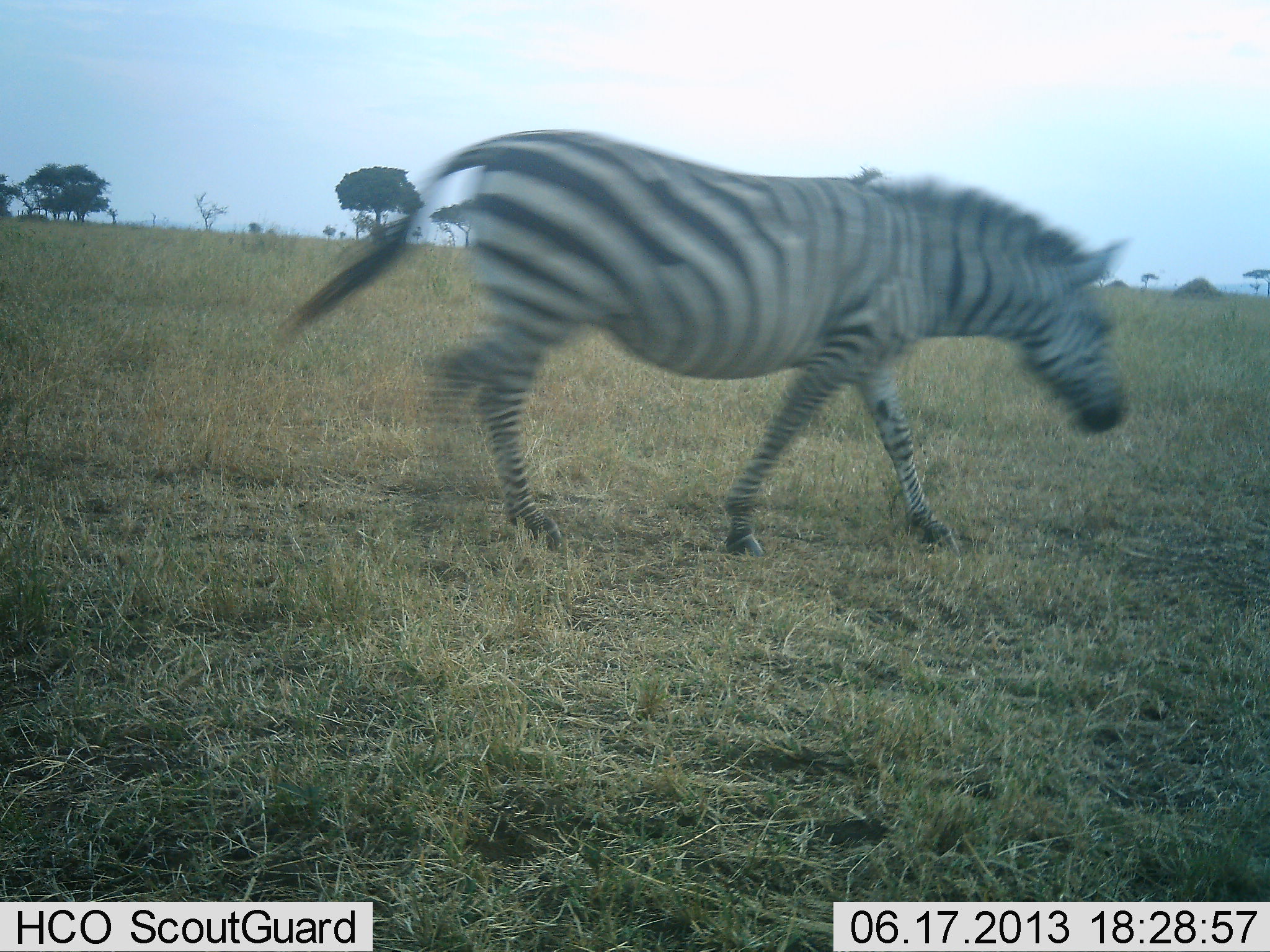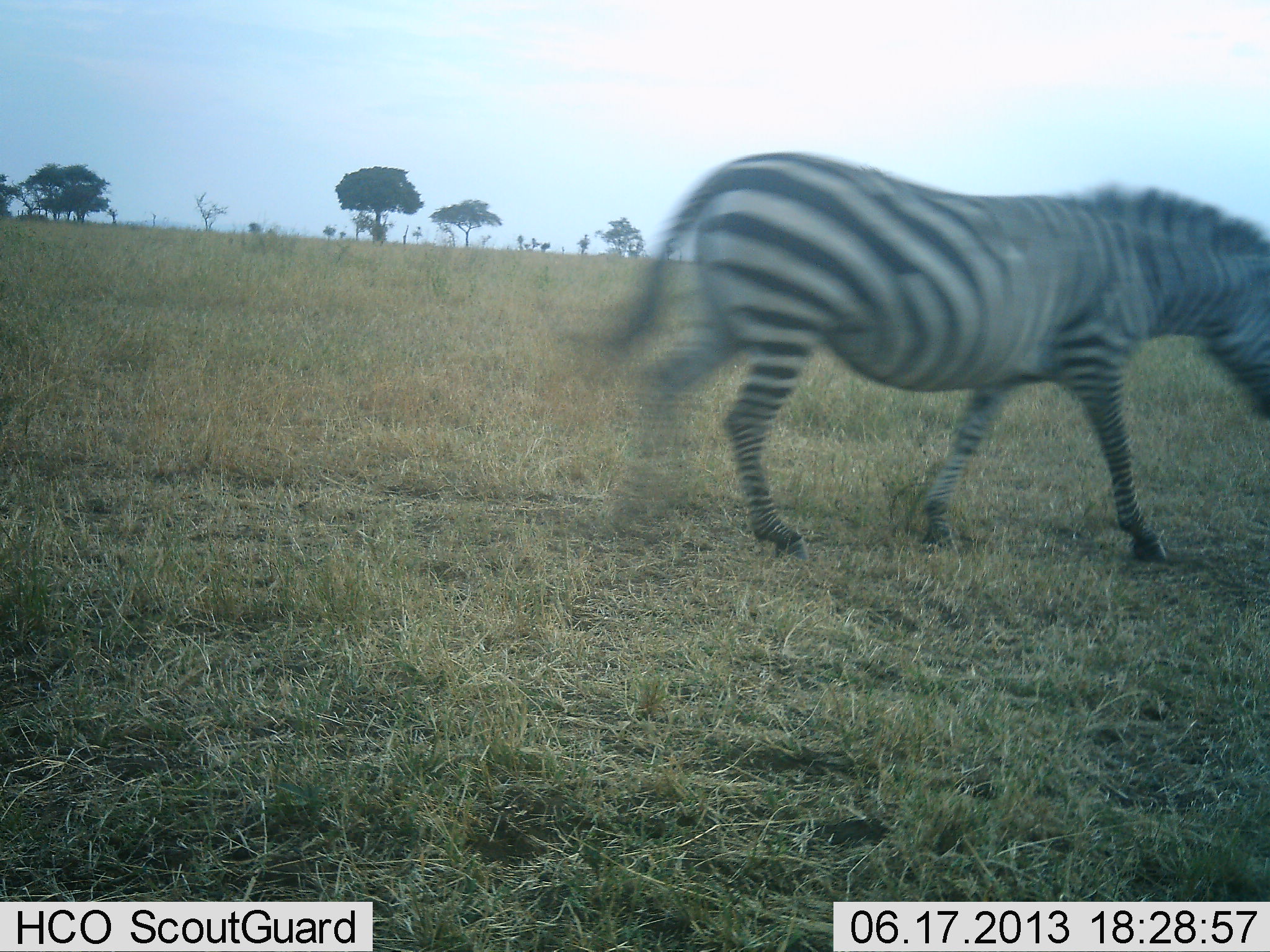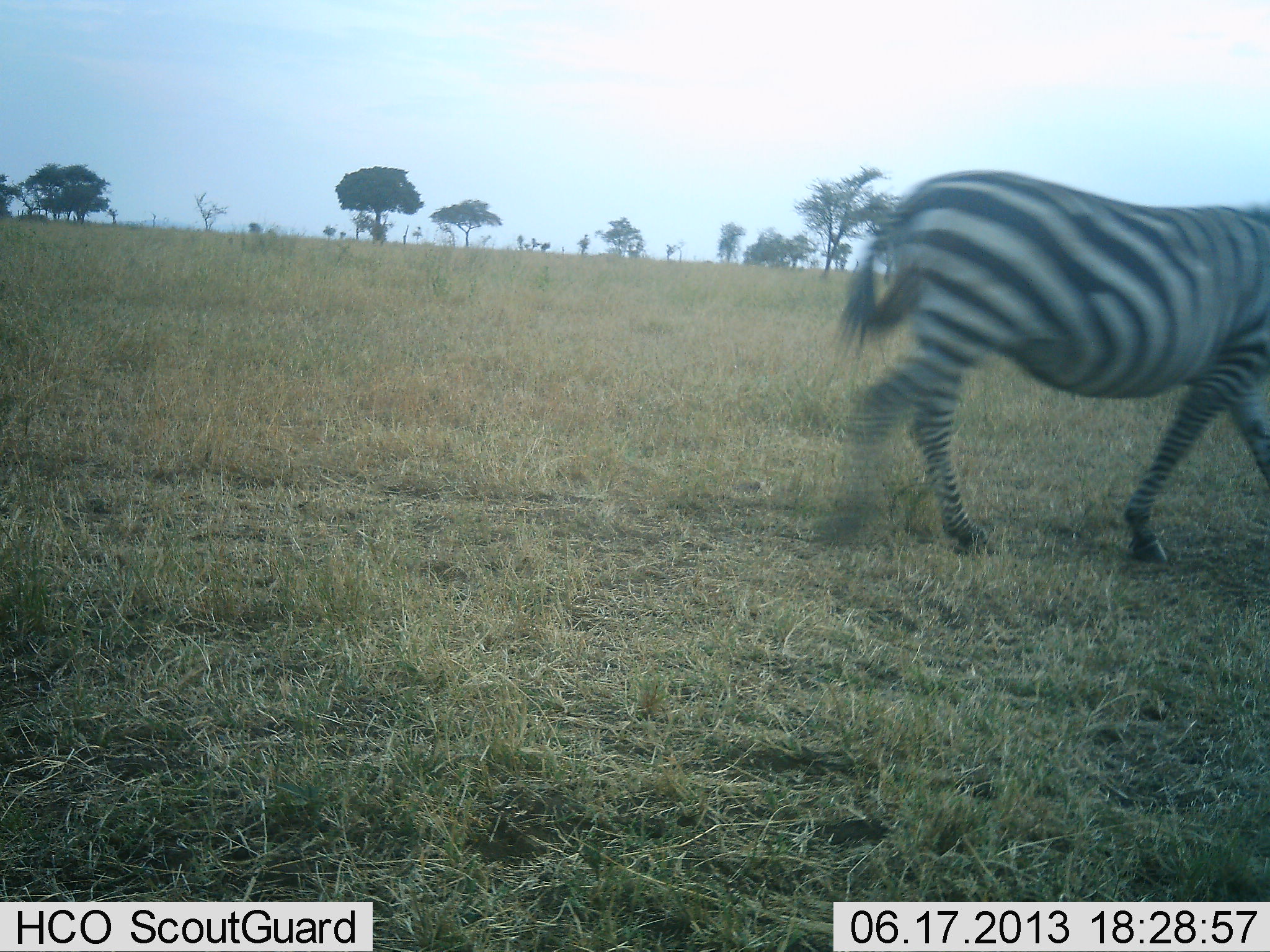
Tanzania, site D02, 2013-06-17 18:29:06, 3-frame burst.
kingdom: Animalia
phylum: Chordata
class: Mammalia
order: Perissodactyla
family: Equidae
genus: Equus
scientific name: Equus quagga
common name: plains zebra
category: zebra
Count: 1.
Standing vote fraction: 0%.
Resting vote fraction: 0%.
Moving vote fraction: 100%.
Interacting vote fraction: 0%.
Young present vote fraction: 0%.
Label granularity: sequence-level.